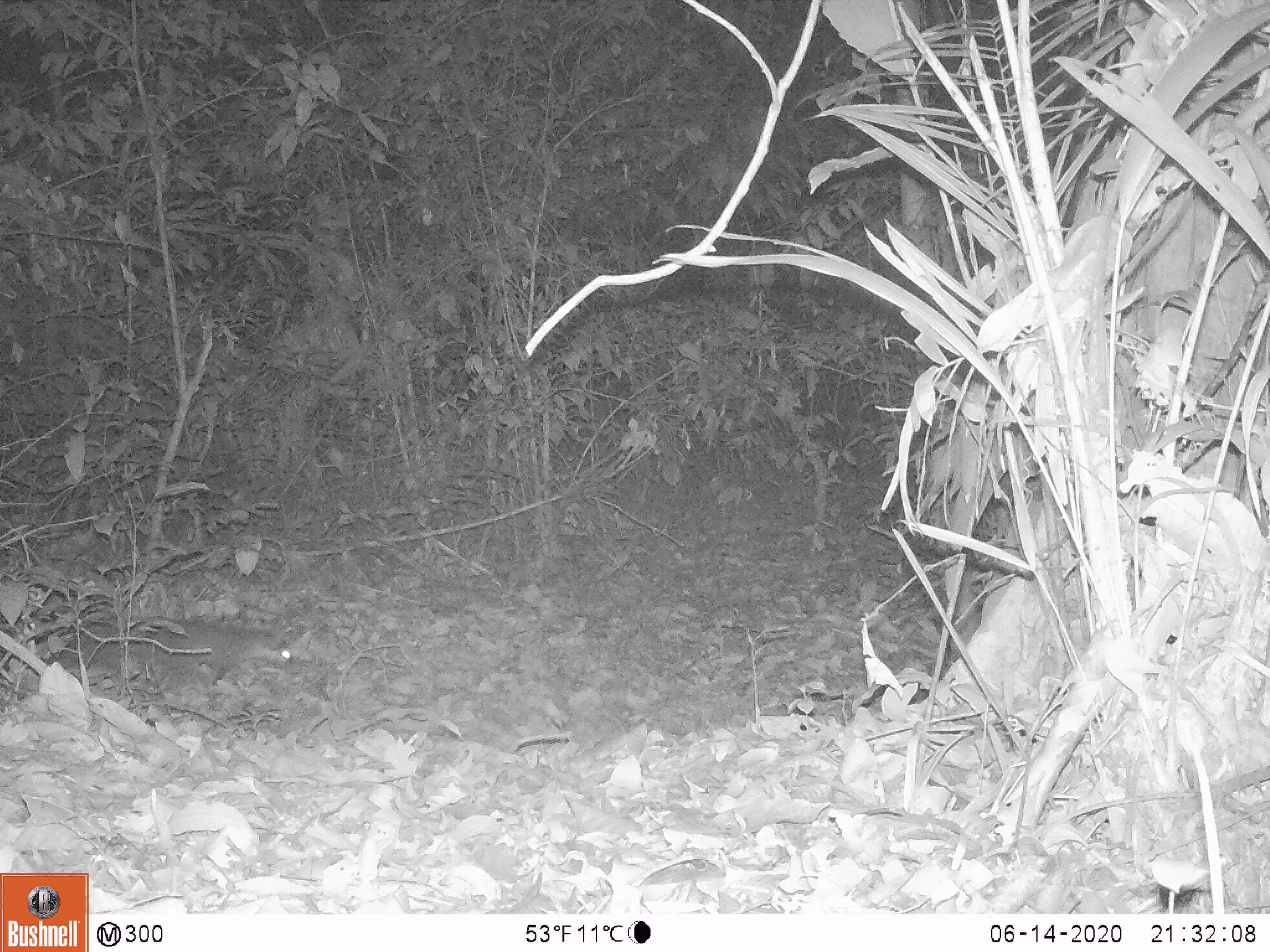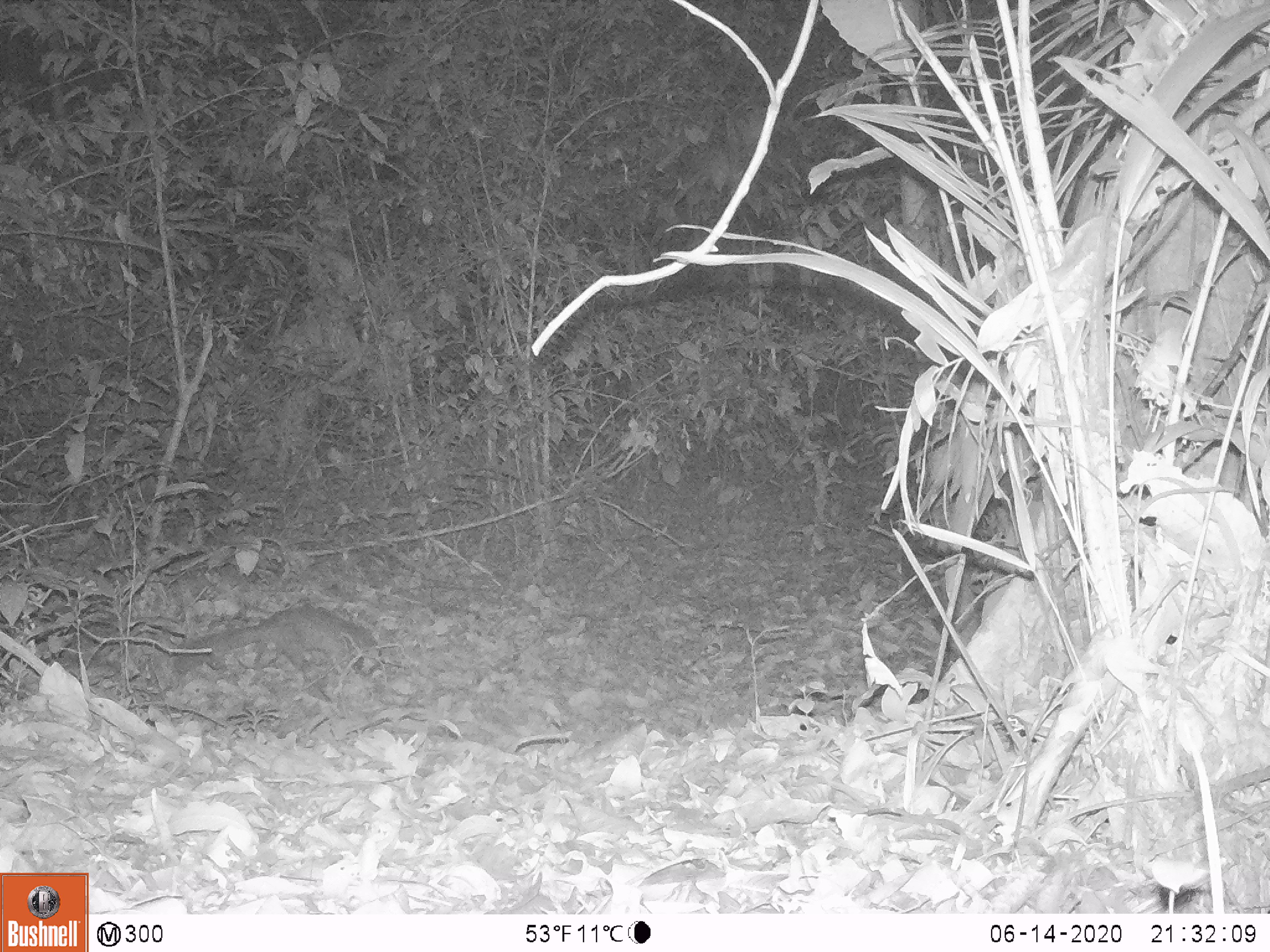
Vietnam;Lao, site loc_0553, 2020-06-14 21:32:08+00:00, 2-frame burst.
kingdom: Animalia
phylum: Chordata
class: Mammalia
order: Carnivora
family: Mustelidae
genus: Melogale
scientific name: Melogale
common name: ferret badger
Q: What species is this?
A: Ferret badger (Melogale).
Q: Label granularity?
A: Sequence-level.